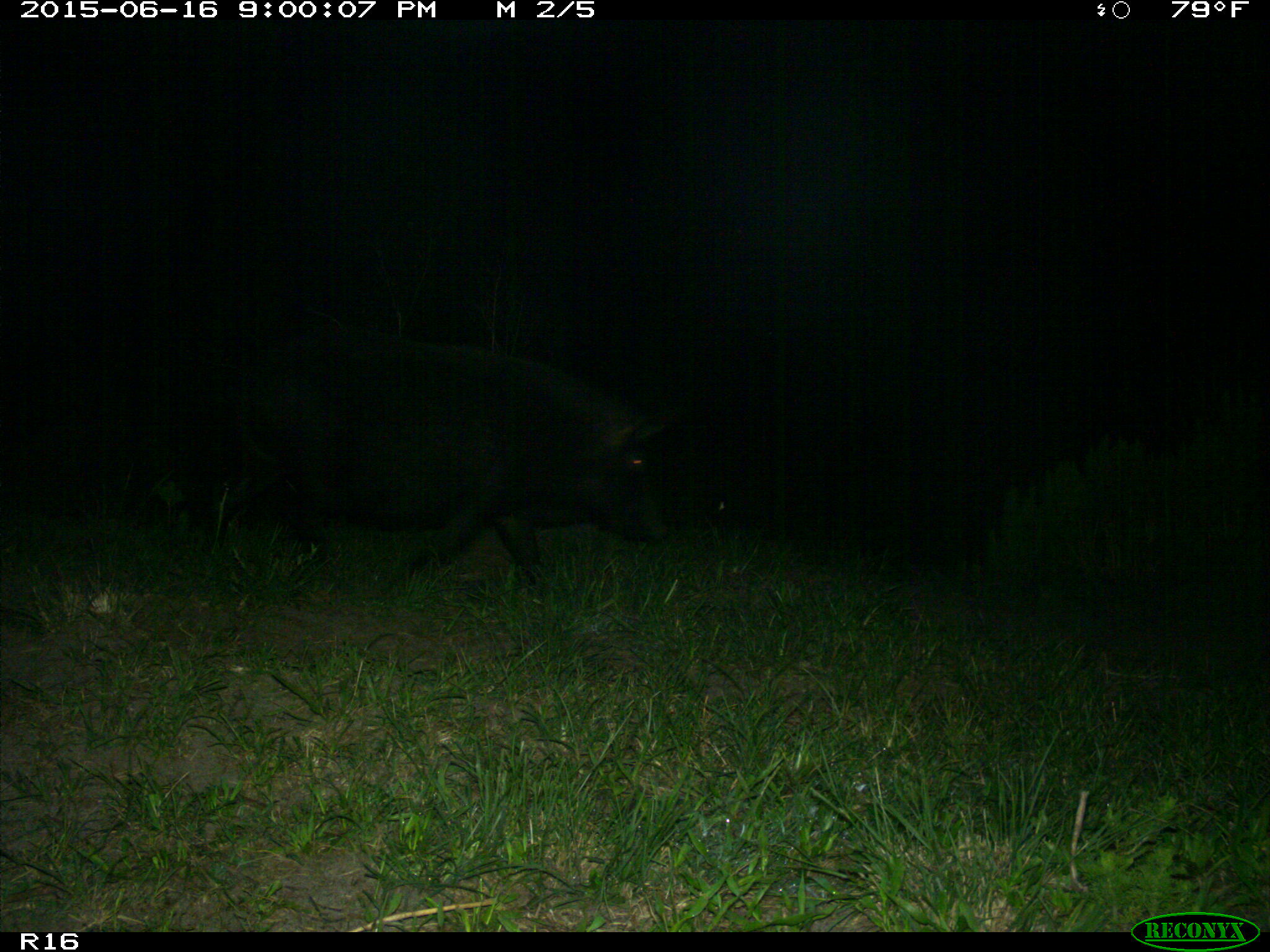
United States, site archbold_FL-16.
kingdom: Animalia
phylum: Chordata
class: Mammalia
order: Artiodactyla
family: Suidae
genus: Sus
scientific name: Sus scrofa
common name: wild boar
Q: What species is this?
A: Sus scrofa (wild boar).